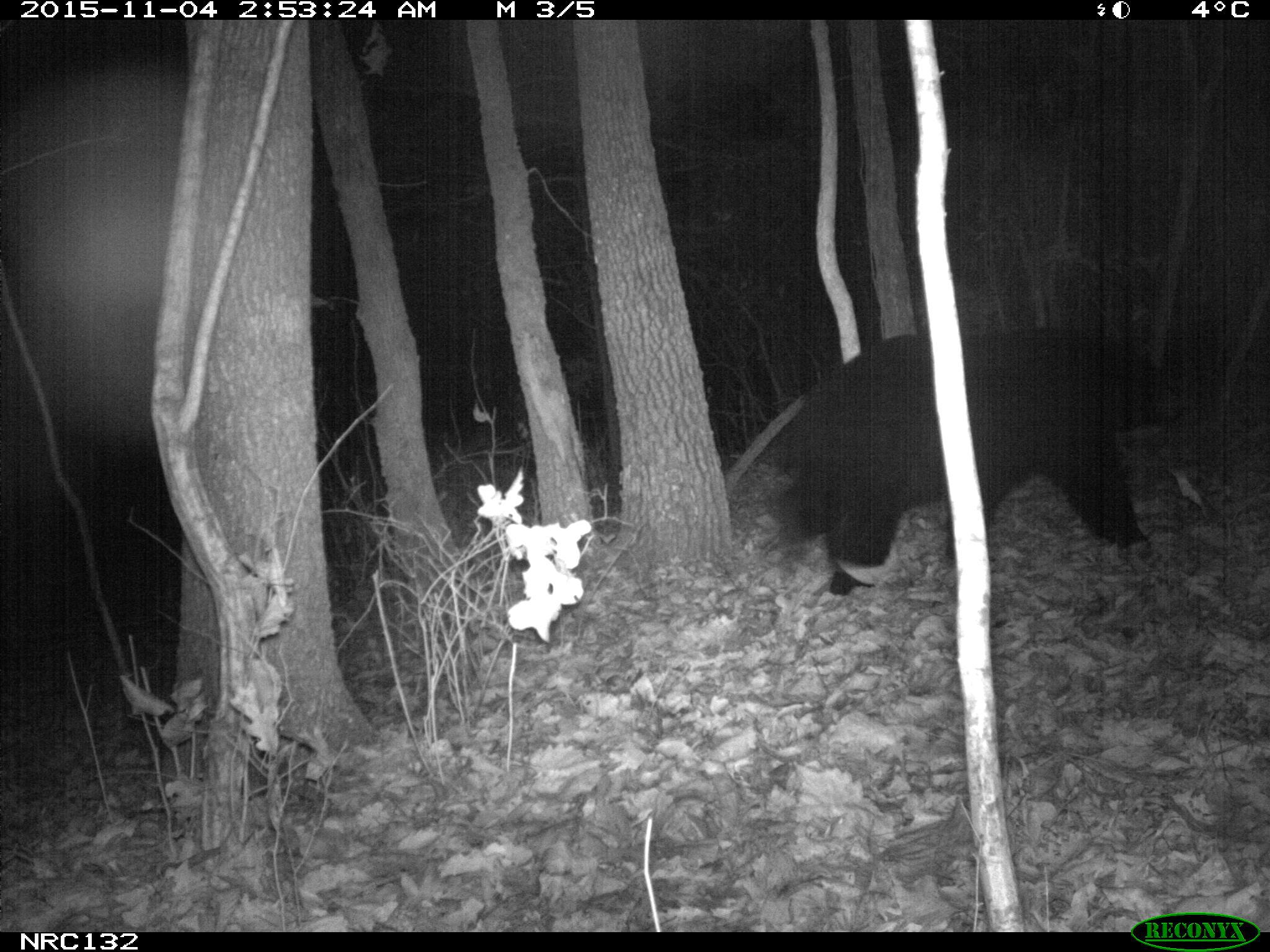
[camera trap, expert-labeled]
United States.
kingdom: Animalia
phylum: Chordata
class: Mammalia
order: Carnivora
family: Ursidae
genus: Ursus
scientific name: Ursus americanus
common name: american black bear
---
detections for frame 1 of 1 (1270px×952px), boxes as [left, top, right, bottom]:
American Black Bear: [766, 303, 1213, 603]